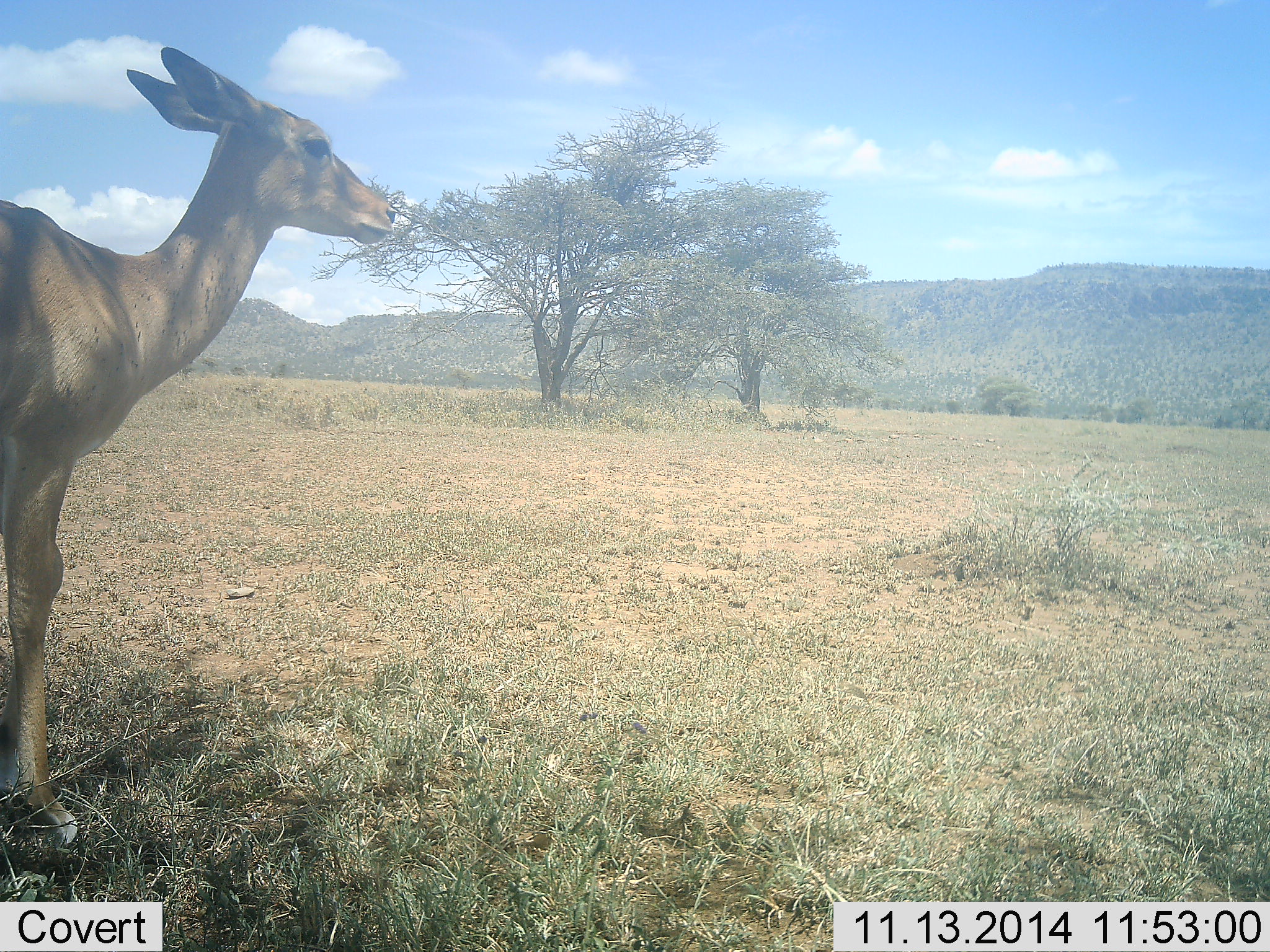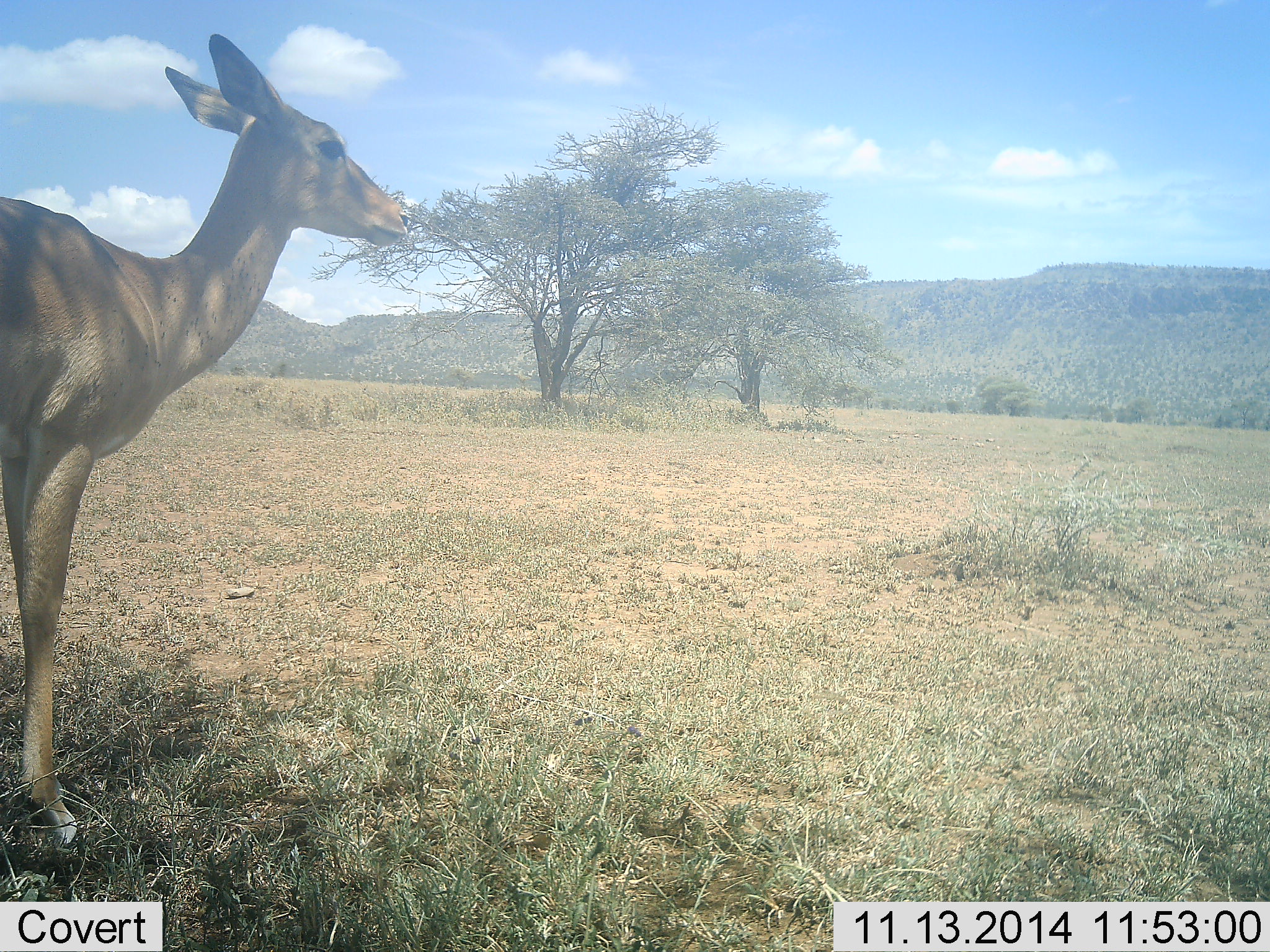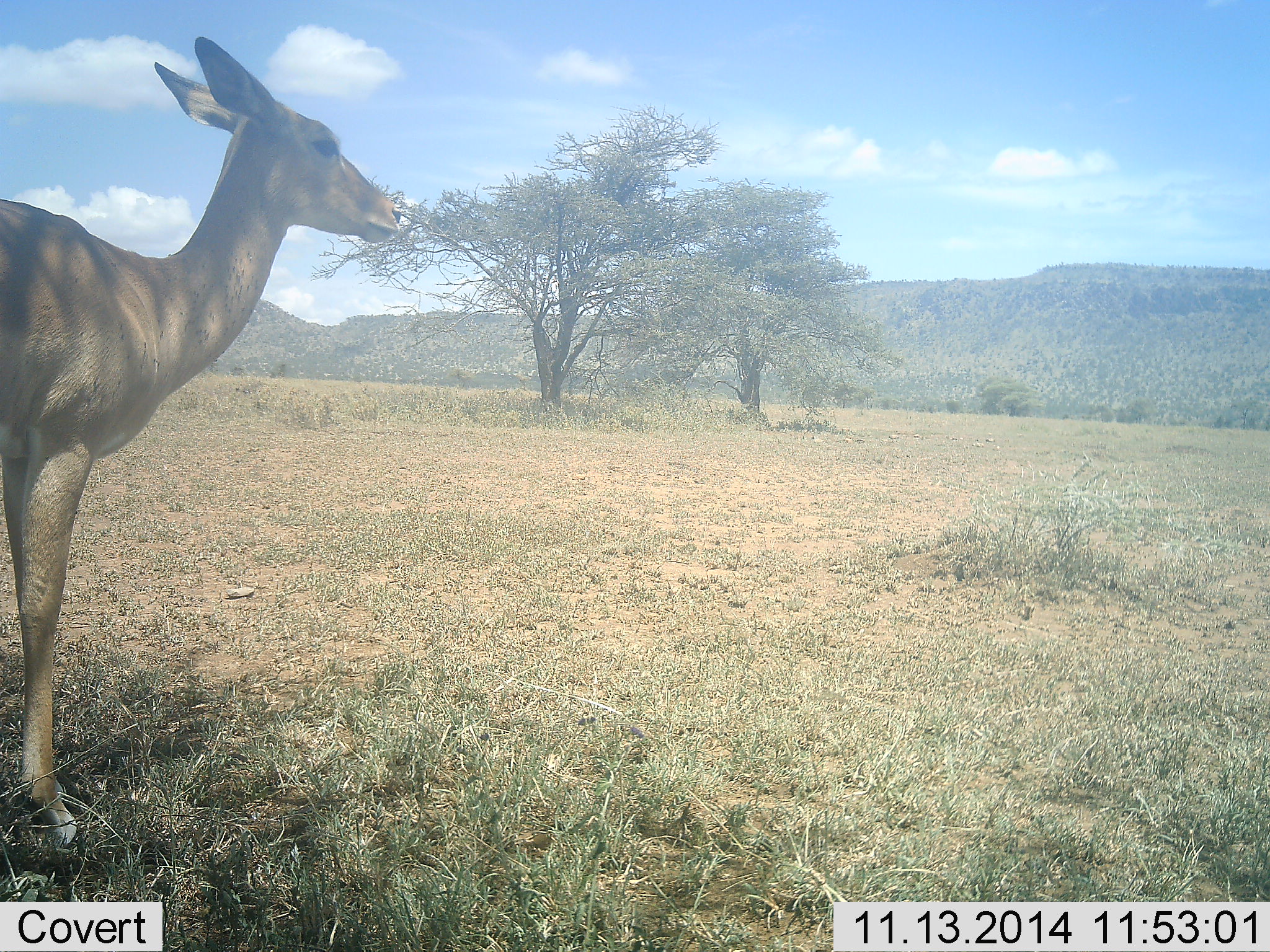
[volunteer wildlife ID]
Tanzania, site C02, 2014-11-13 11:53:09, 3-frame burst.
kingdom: Animalia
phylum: Chordata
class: Mammalia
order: Artiodactyla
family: Bovidae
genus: Aepyceros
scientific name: Aepyceros melampus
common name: impala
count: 1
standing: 100%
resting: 10%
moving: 0%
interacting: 0%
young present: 0%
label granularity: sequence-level